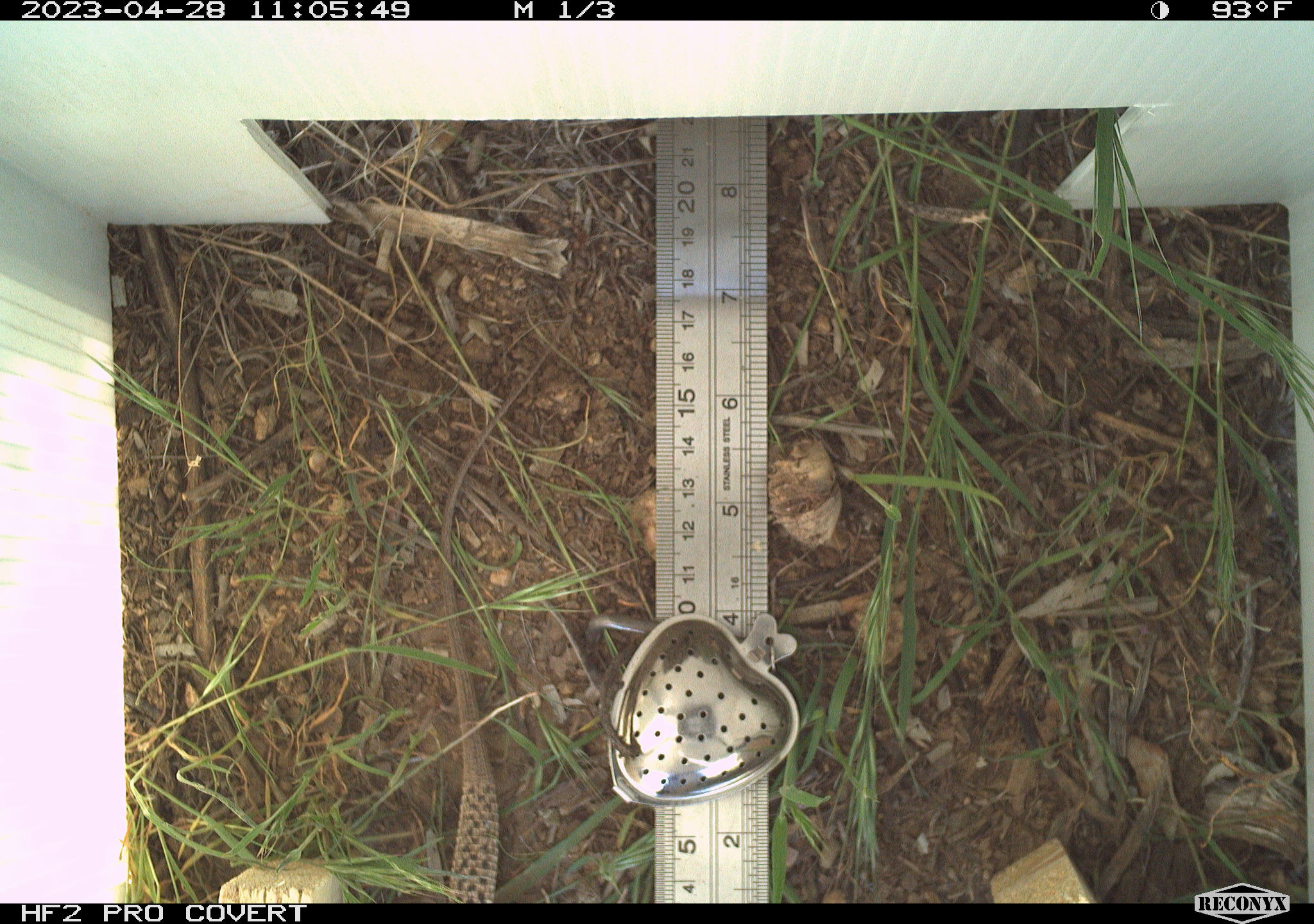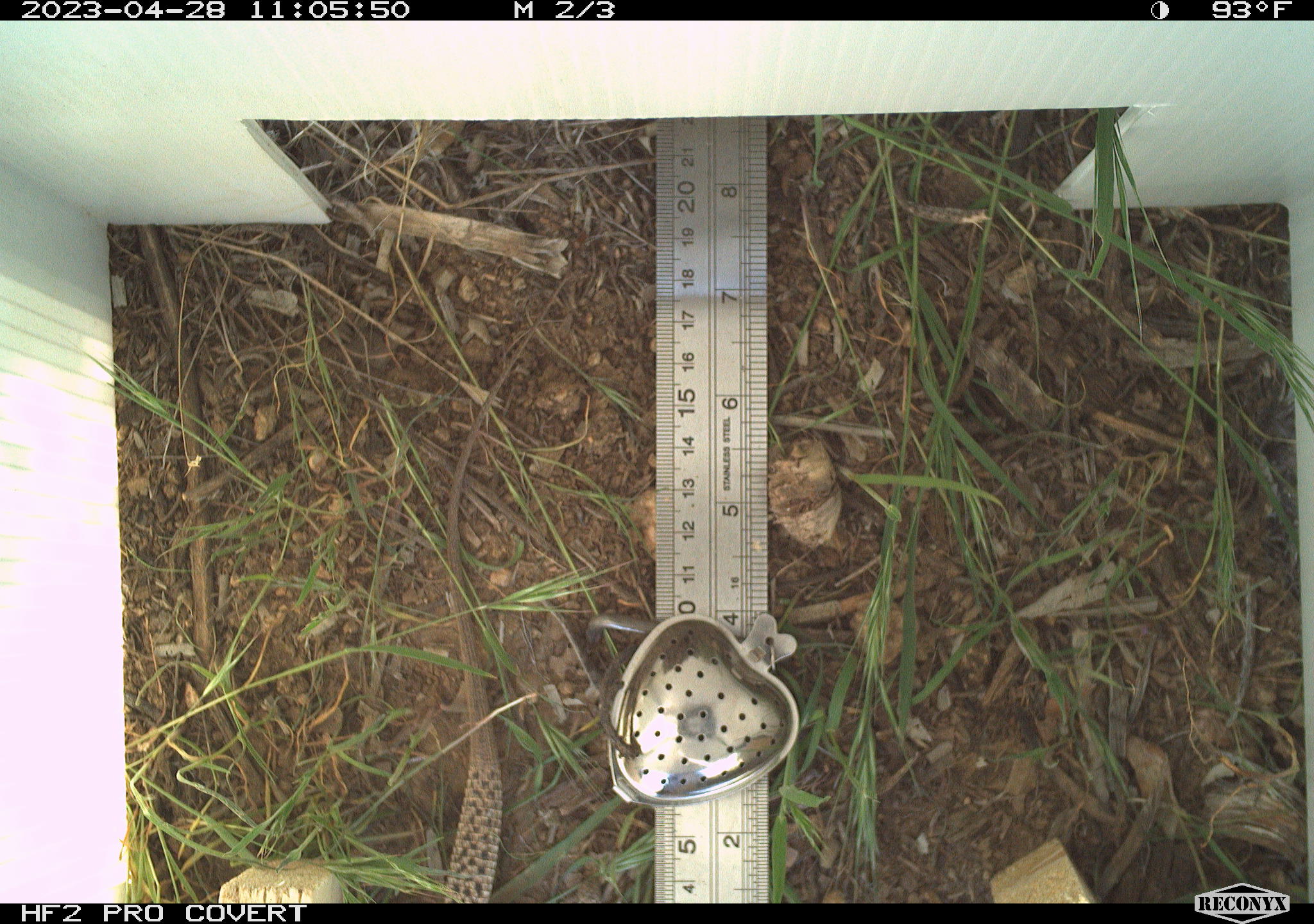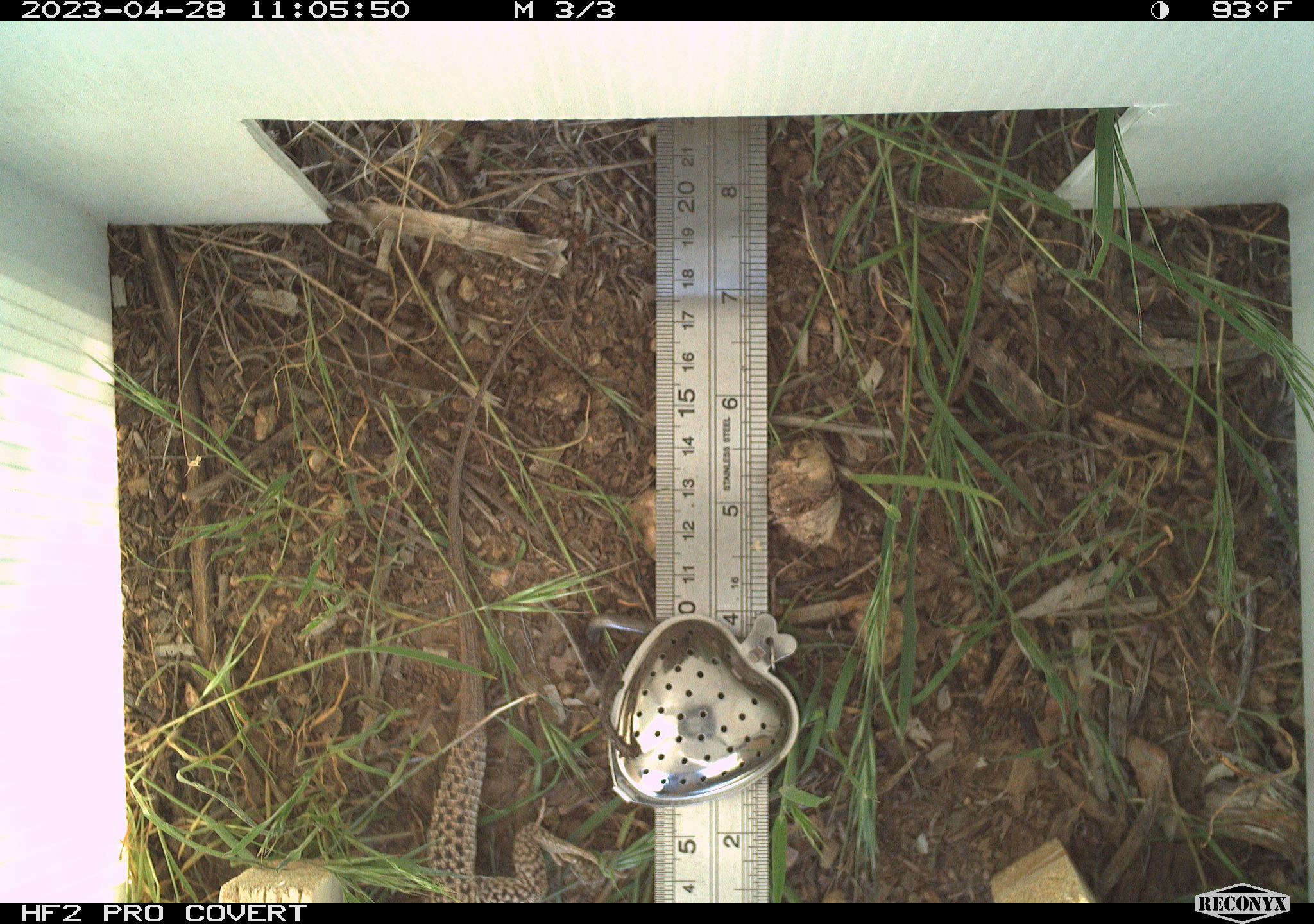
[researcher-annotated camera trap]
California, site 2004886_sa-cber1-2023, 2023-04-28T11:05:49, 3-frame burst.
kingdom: Animalia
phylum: Chordata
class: Reptilia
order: Squamata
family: Teiidae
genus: Aspidoscelis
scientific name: Aspidoscelis tigris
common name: western whiptail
Western whiptail (Aspidoscelis tigris).